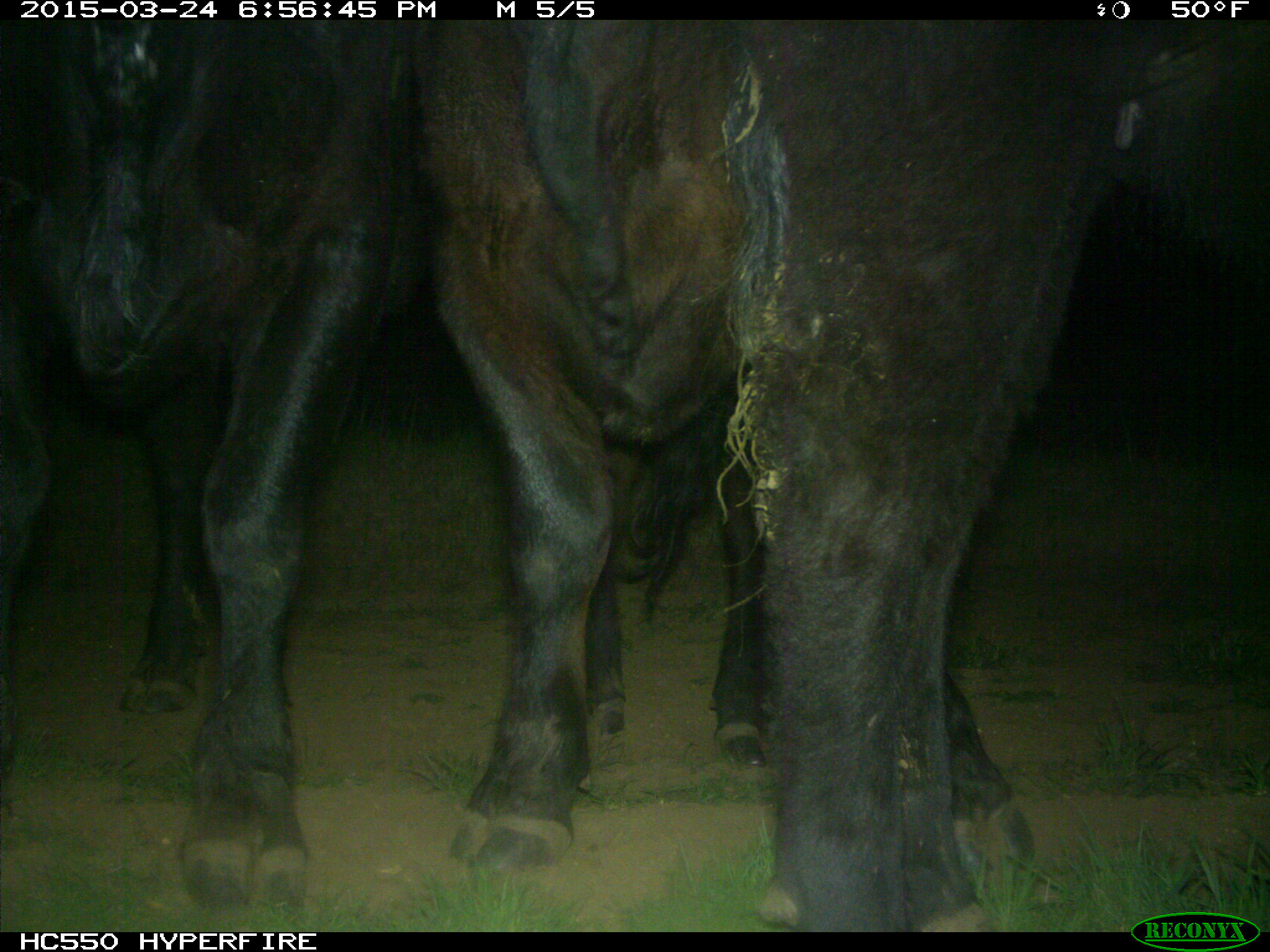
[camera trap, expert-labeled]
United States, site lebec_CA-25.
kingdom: Animalia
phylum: Chordata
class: Mammalia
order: Artiodactyla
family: Bovidae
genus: Bos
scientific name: Bos taurus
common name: domestic cow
Bos taurus (domestic cow).